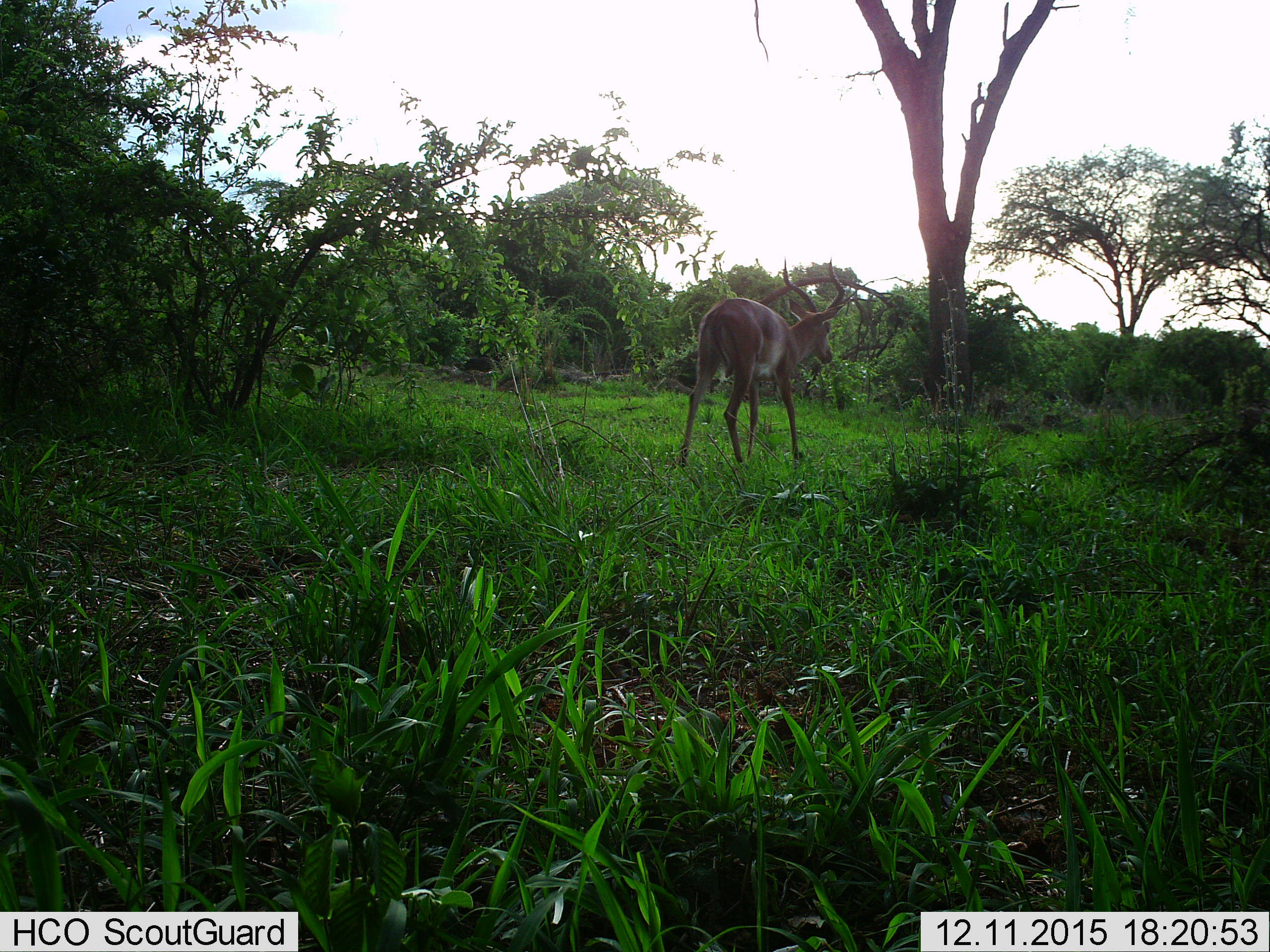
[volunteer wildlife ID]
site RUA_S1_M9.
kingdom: Animalia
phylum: Chordata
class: Mammalia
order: Artiodactyla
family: Bovidae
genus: Aepyceros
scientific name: Aepyceros melampus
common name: impala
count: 1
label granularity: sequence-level